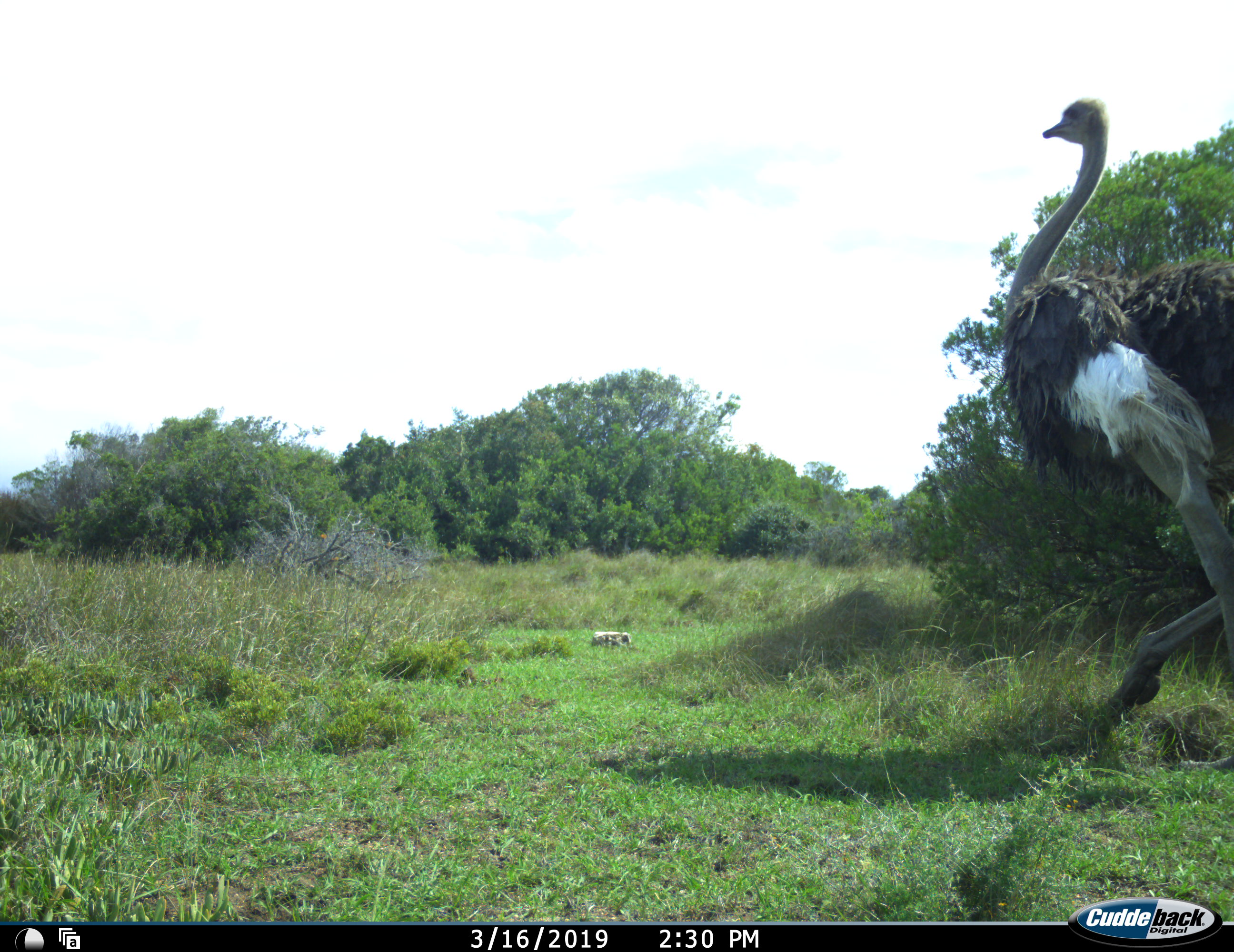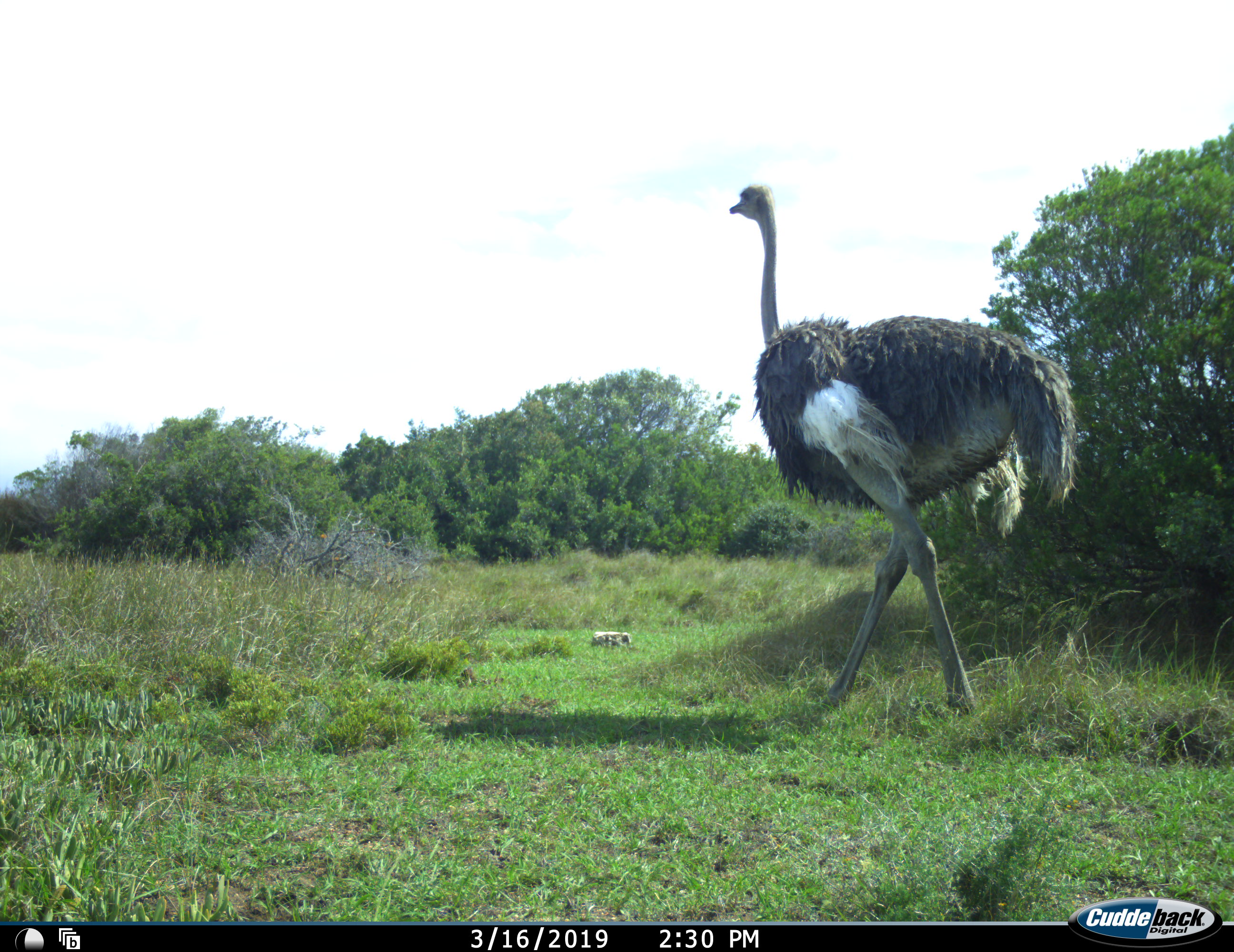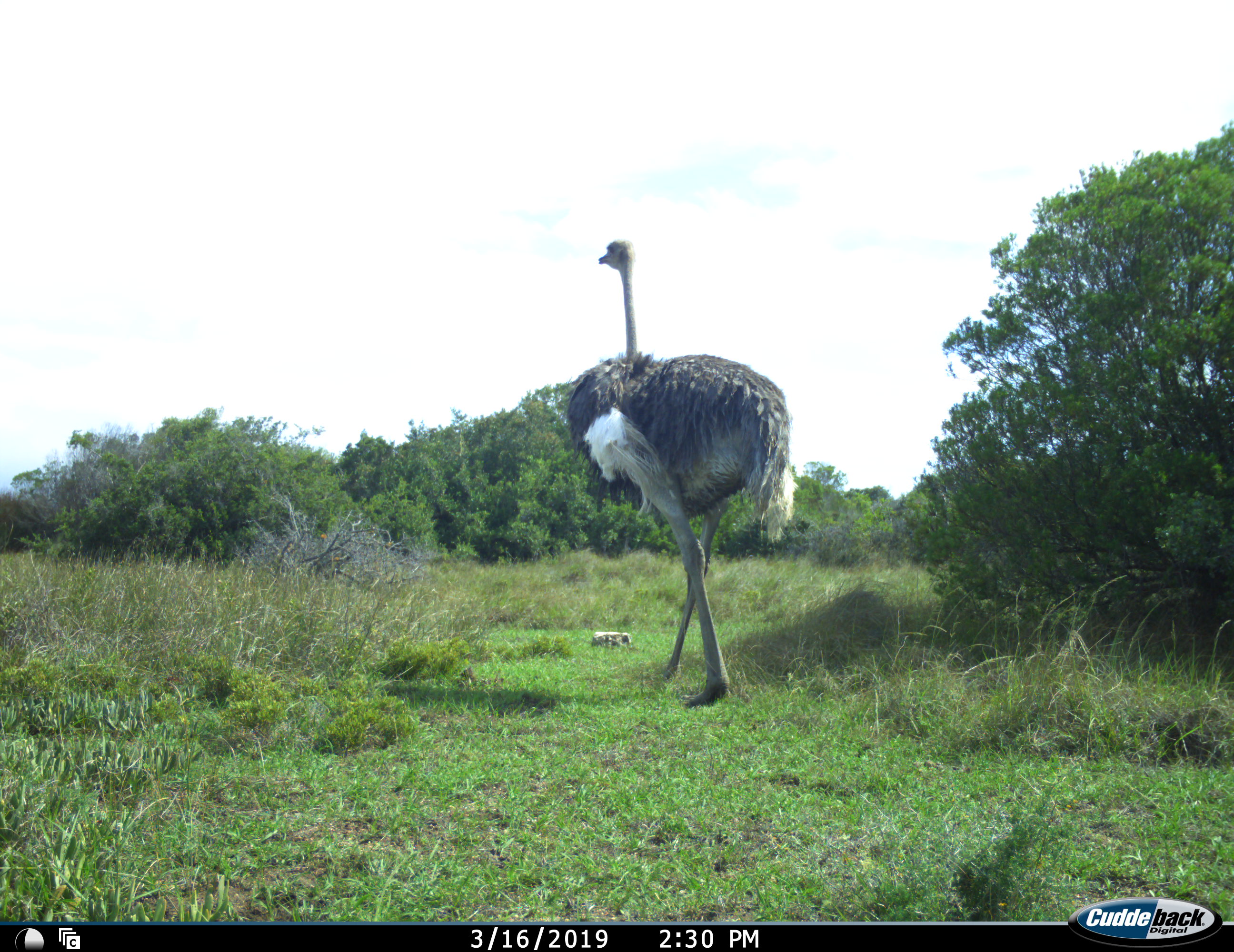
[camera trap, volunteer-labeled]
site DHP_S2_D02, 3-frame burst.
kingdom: Animalia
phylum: Chordata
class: Aves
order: Struthioniformes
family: Struthionidae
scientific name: Struthionidae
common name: ostrich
Ostrich (Struthionidae), count 1. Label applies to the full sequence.